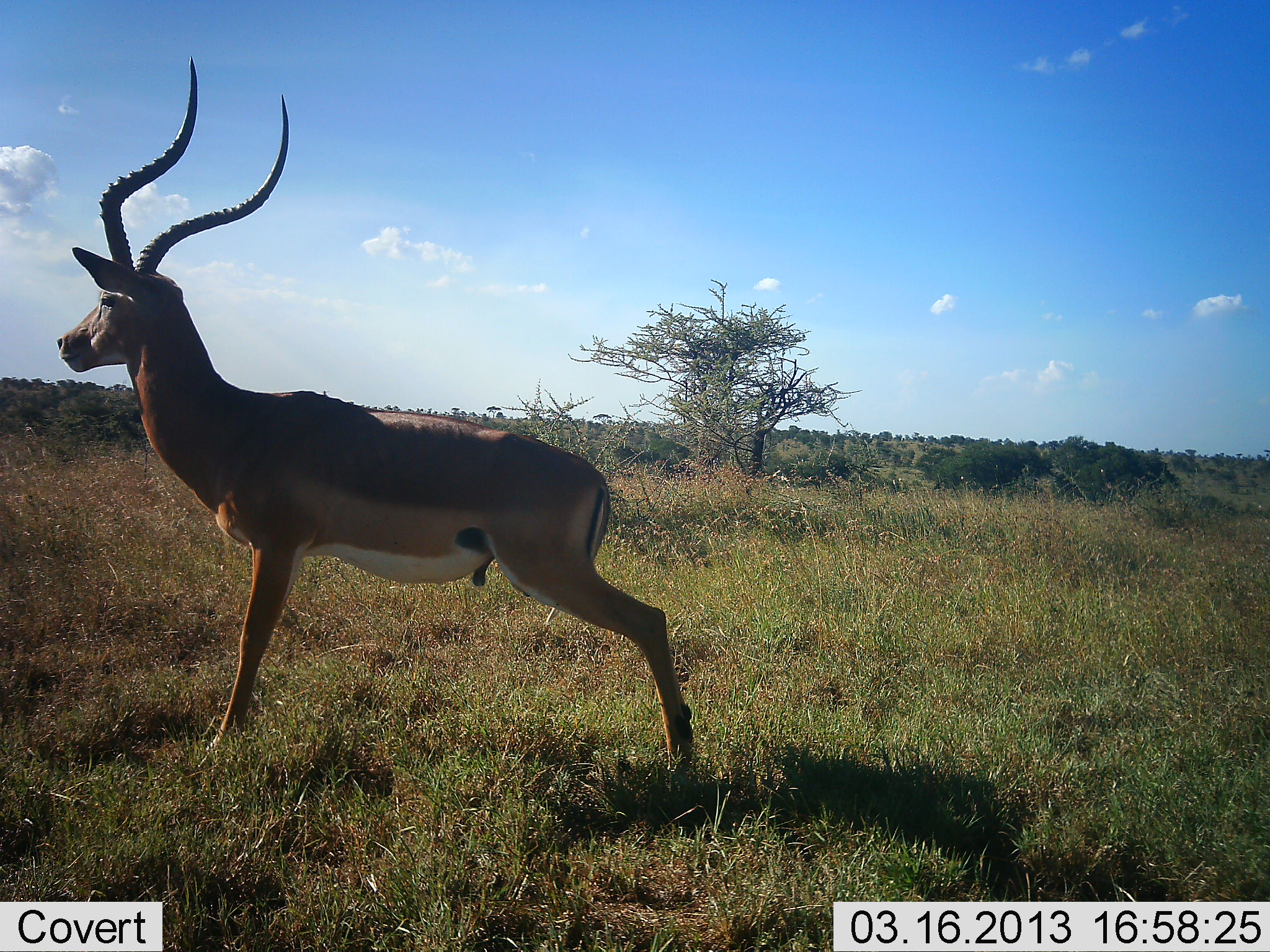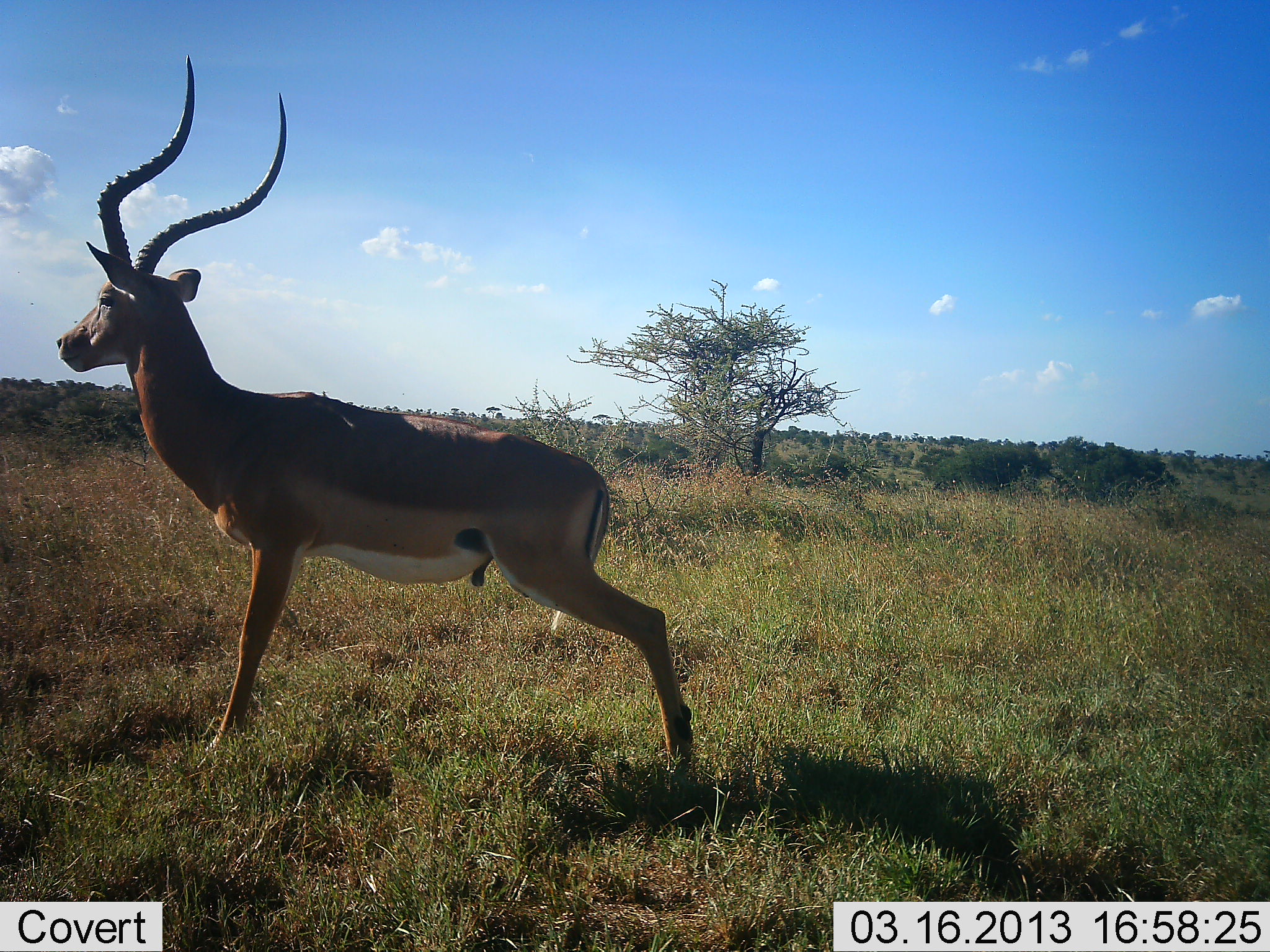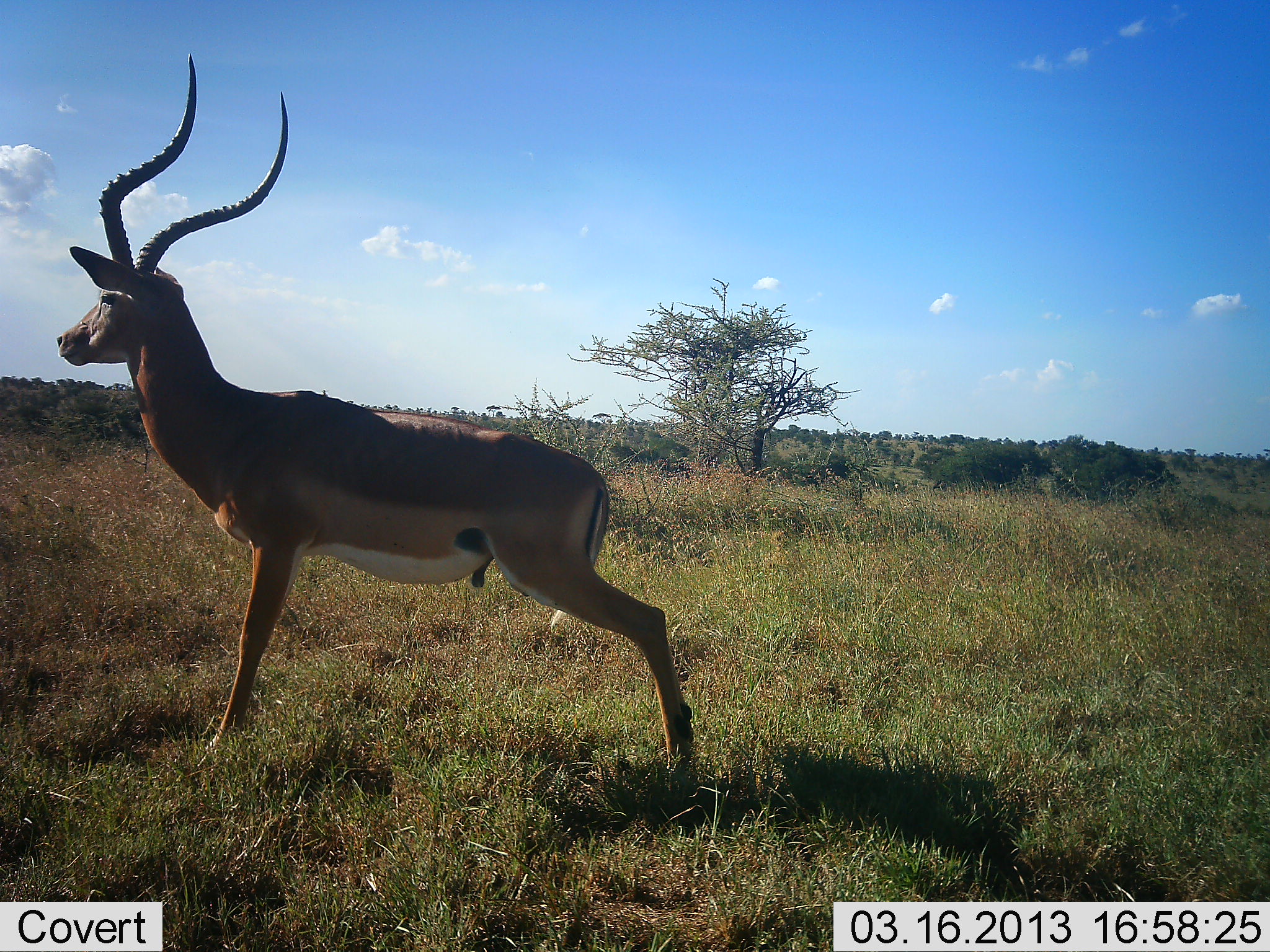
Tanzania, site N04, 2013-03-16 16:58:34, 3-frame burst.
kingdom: Animalia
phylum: Chordata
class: Mammalia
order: Artiodactyla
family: Bovidae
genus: Aepyceros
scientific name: Aepyceros melampus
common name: impala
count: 1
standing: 98%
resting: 2%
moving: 0%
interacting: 2%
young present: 0%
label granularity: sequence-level